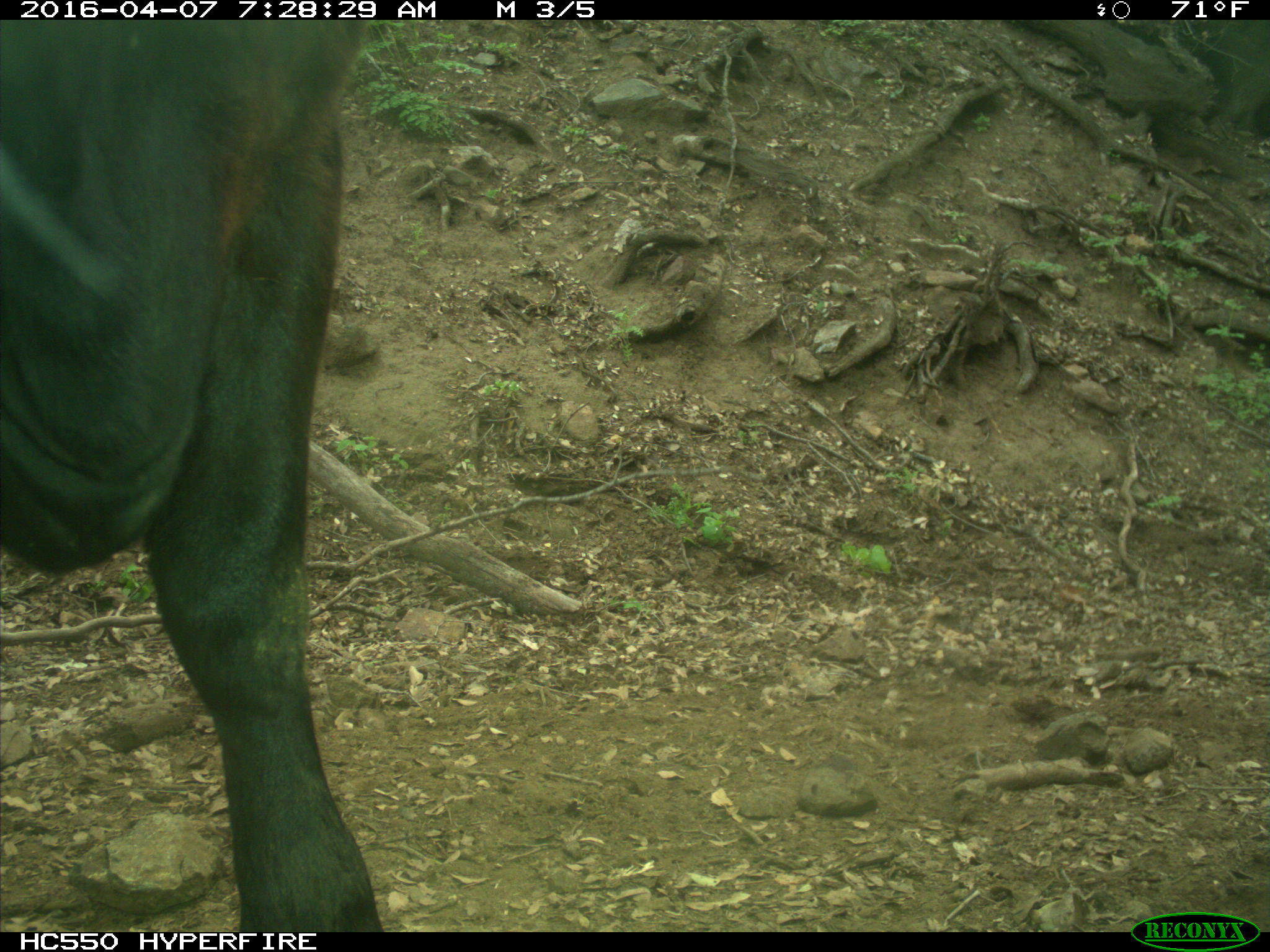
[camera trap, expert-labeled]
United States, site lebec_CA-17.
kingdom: Animalia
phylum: Chordata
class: Mammalia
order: Artiodactyla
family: Bovidae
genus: Bos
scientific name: Bos taurus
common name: domestic cow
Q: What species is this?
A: Bos taurus (domestic cow).